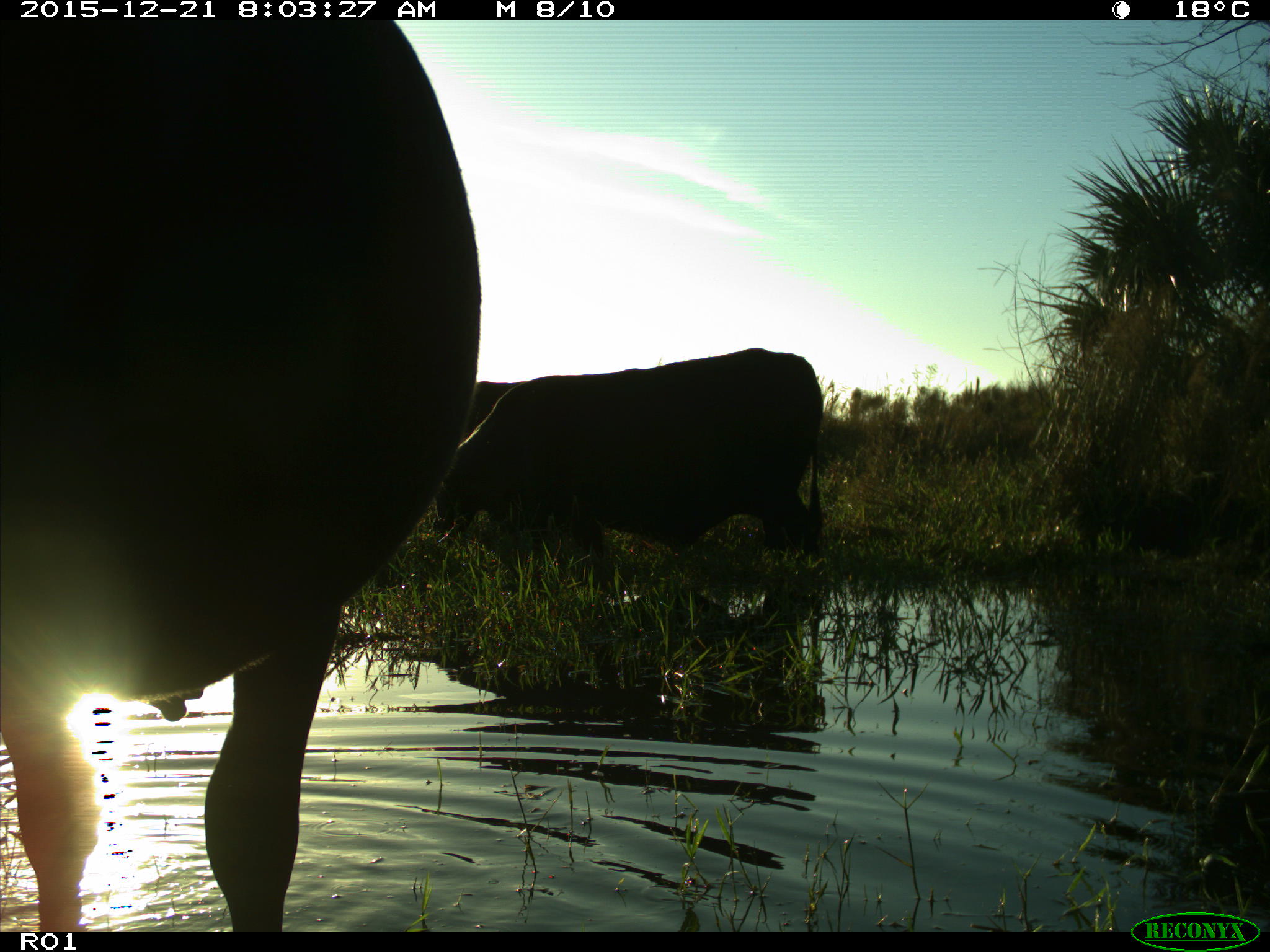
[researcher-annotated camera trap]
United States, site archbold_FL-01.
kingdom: Animalia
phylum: Chordata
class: Mammalia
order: Artiodactyla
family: Bovidae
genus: Bos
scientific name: Bos taurus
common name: domestic cow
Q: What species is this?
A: Bos taurus (domestic cow).